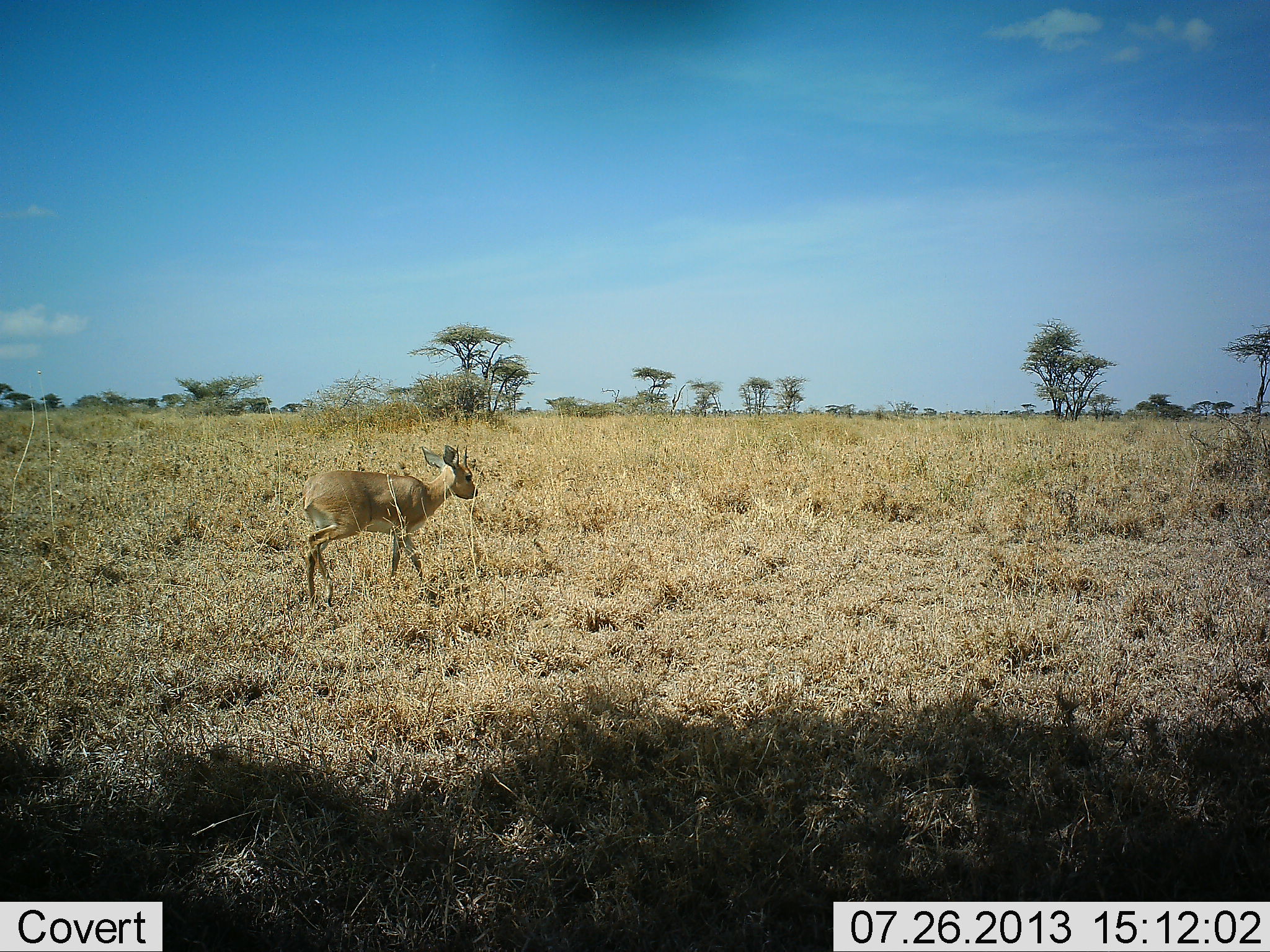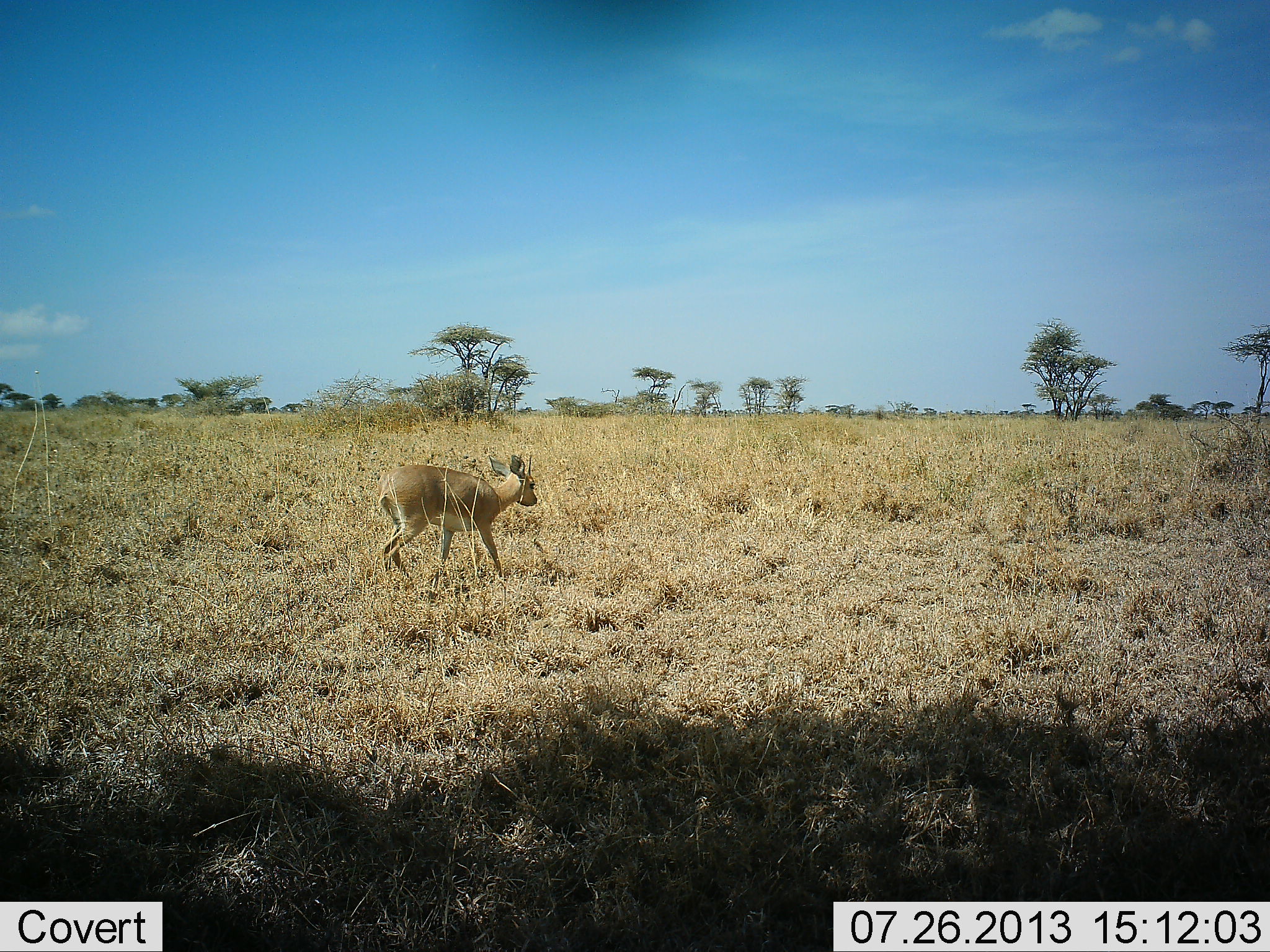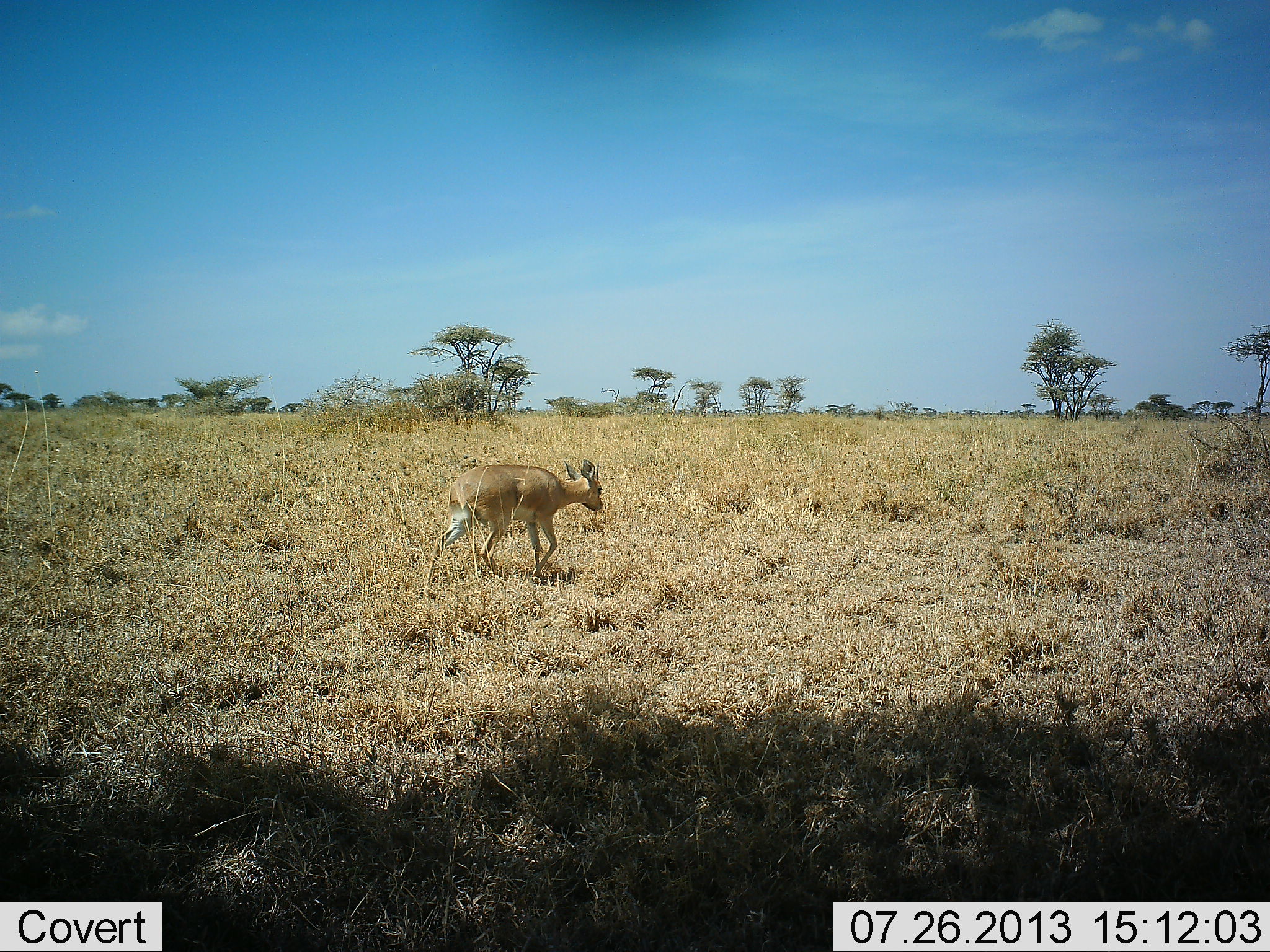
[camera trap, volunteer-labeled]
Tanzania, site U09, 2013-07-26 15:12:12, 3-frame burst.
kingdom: Animalia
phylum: Chordata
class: Mammalia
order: Artiodactyla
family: Bovidae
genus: Madoqua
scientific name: Madoqua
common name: dikdik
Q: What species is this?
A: Dikdik (Madoqua).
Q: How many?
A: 1.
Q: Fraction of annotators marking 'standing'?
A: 0%.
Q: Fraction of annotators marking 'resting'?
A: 0%.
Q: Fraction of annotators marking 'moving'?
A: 100%.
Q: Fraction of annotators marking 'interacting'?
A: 0%.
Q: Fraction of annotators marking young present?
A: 0%.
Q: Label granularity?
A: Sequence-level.